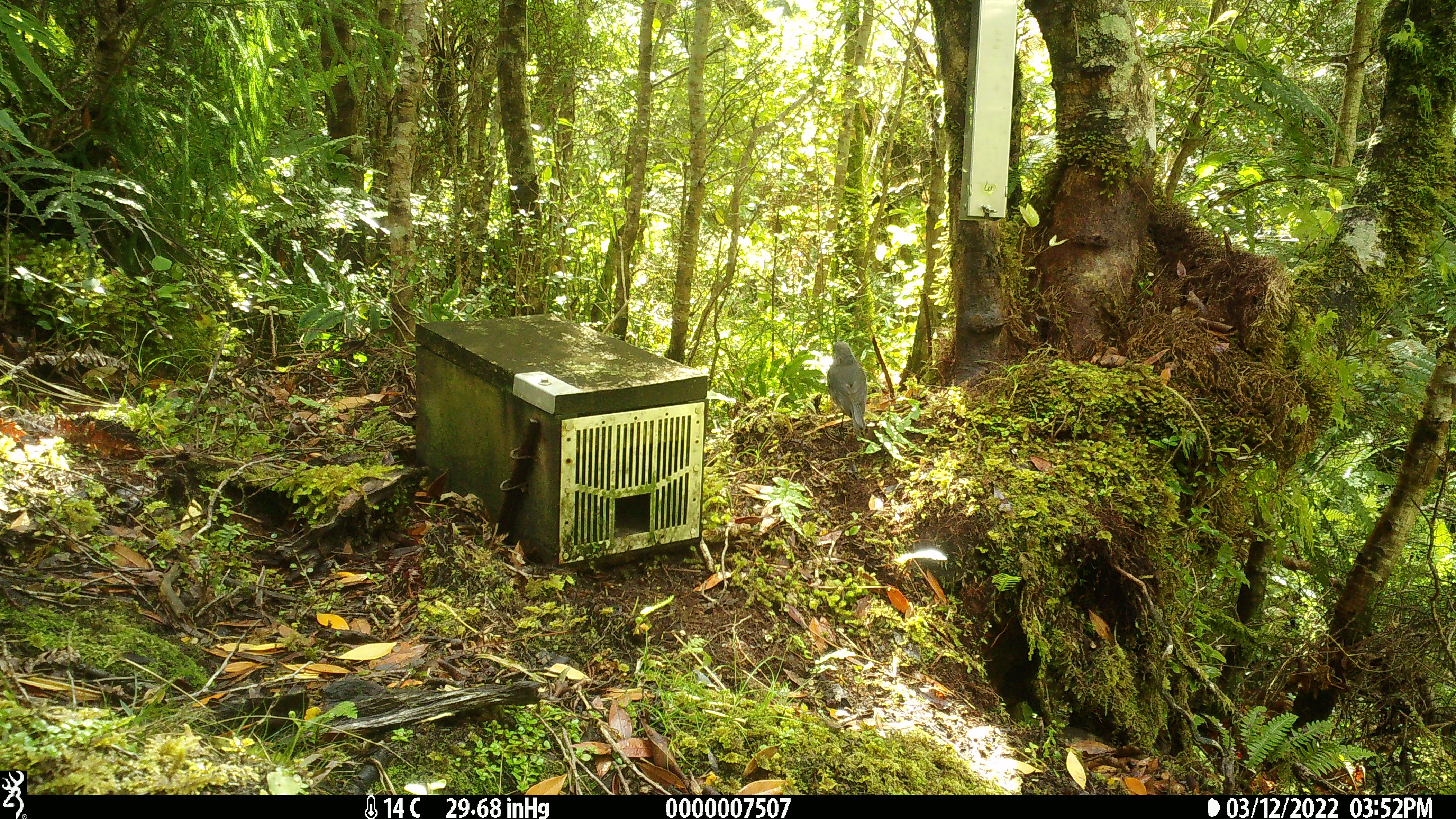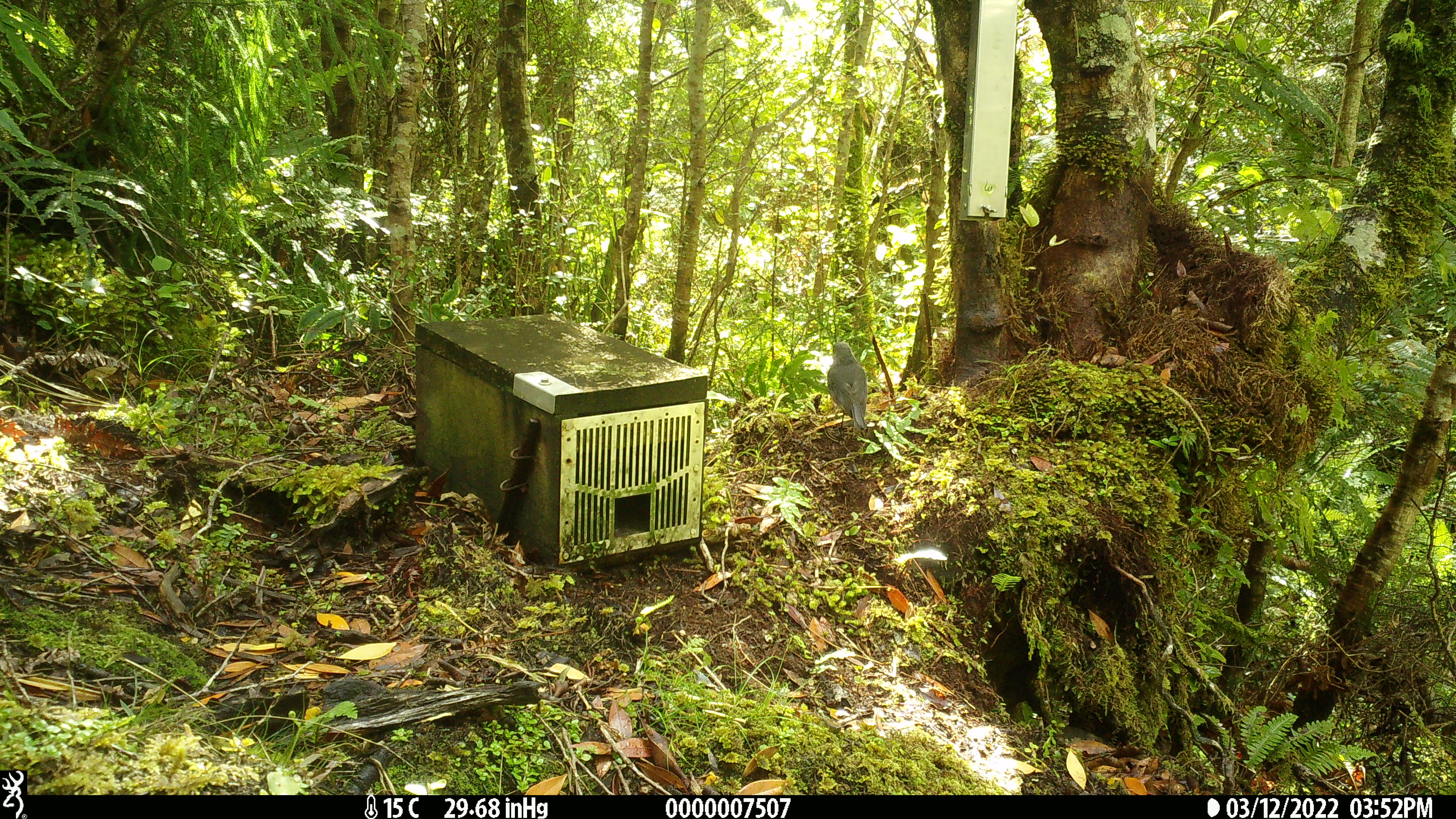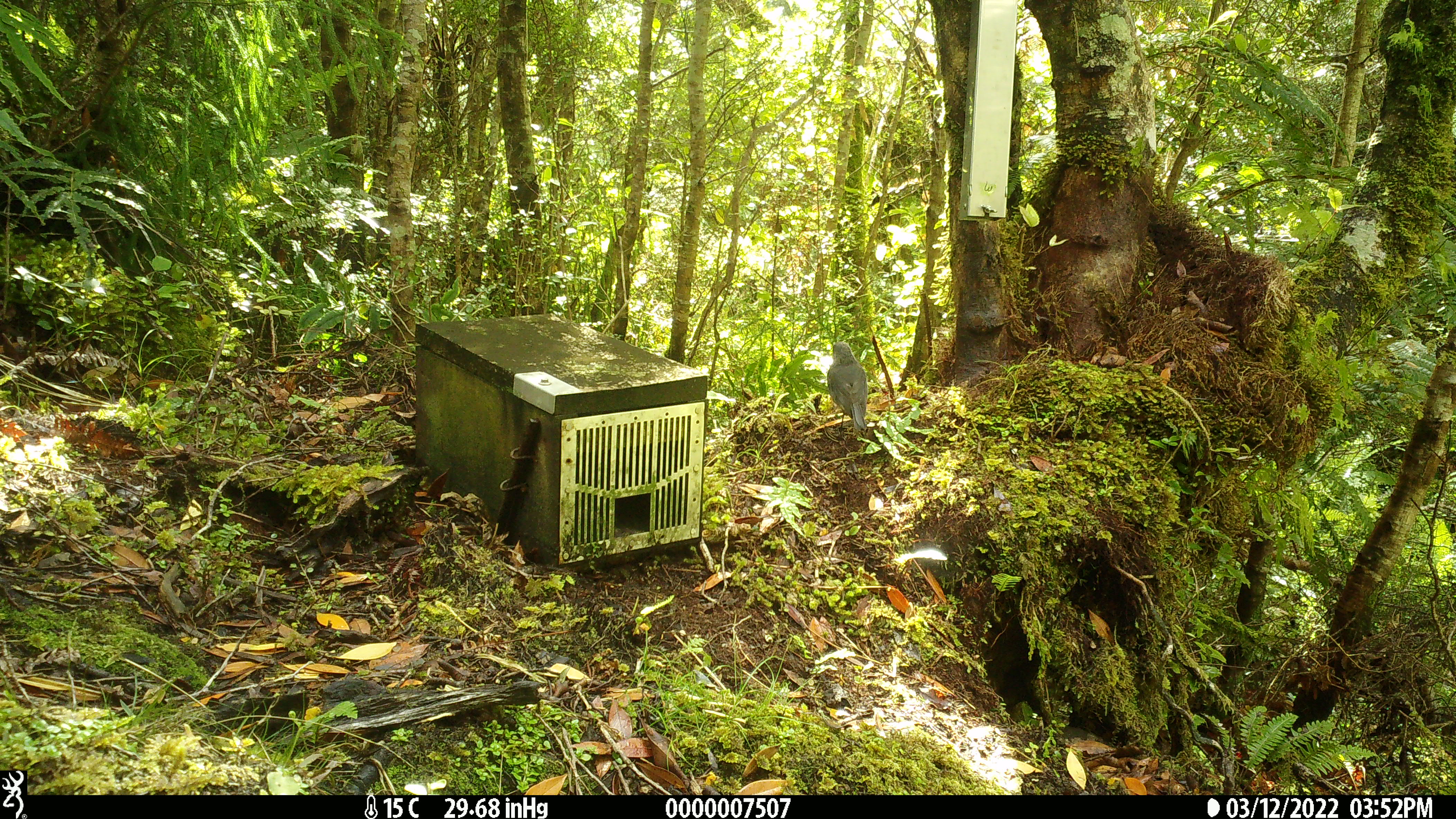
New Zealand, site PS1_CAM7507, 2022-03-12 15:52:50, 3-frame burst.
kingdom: Animalia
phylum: Chordata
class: Aves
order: Passeriformes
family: Petroicidae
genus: Petroica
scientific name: Petroica australis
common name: new zealand robin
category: robin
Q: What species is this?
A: Robin (new zealand robin) (Petroica australis).